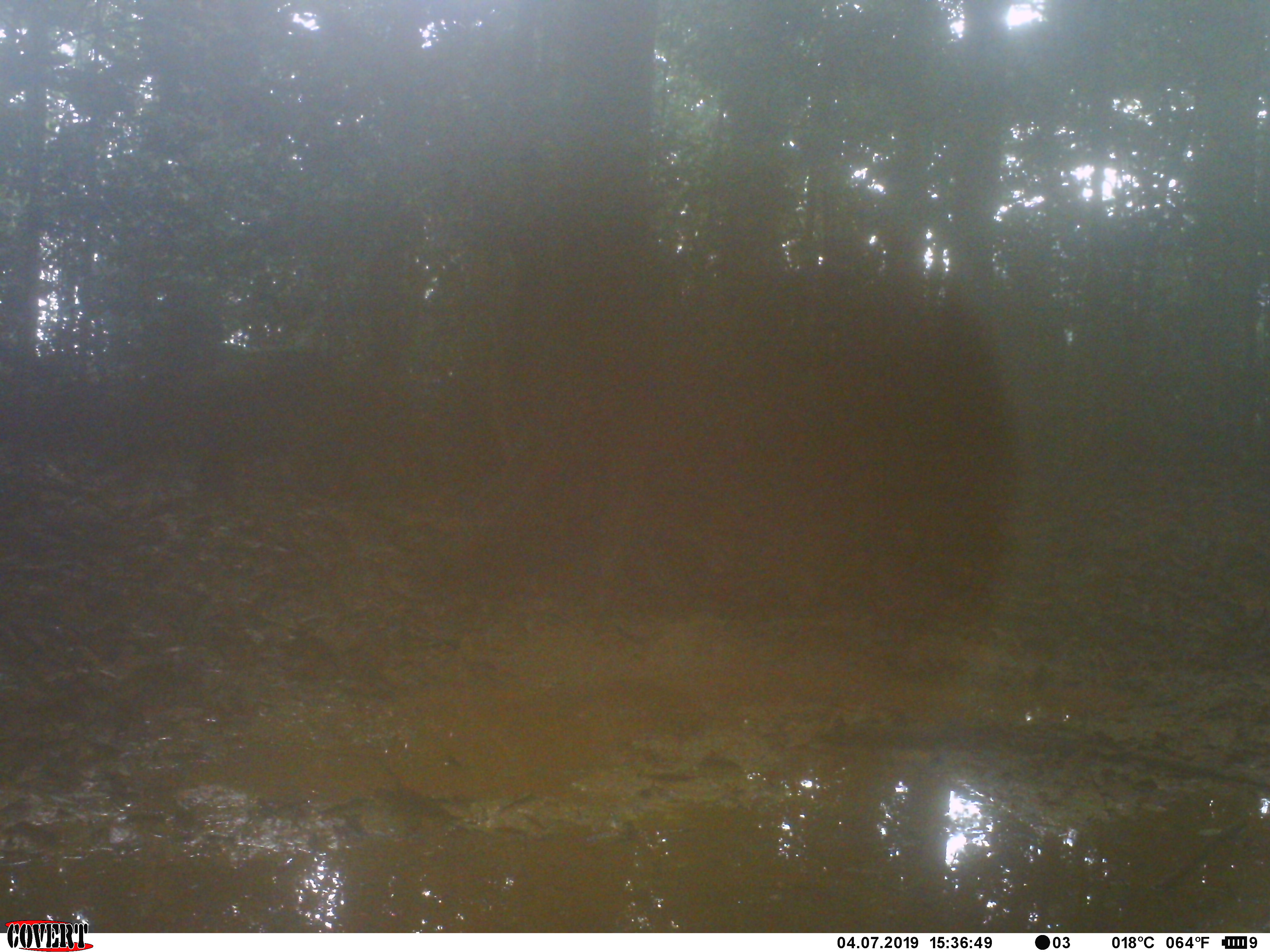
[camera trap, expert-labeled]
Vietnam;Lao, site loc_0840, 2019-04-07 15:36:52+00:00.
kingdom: Animalia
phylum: Chordata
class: Mammalia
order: Artiodactyla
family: Suidae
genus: Sus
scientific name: Sus scrofa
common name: eurasian wild pig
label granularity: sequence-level